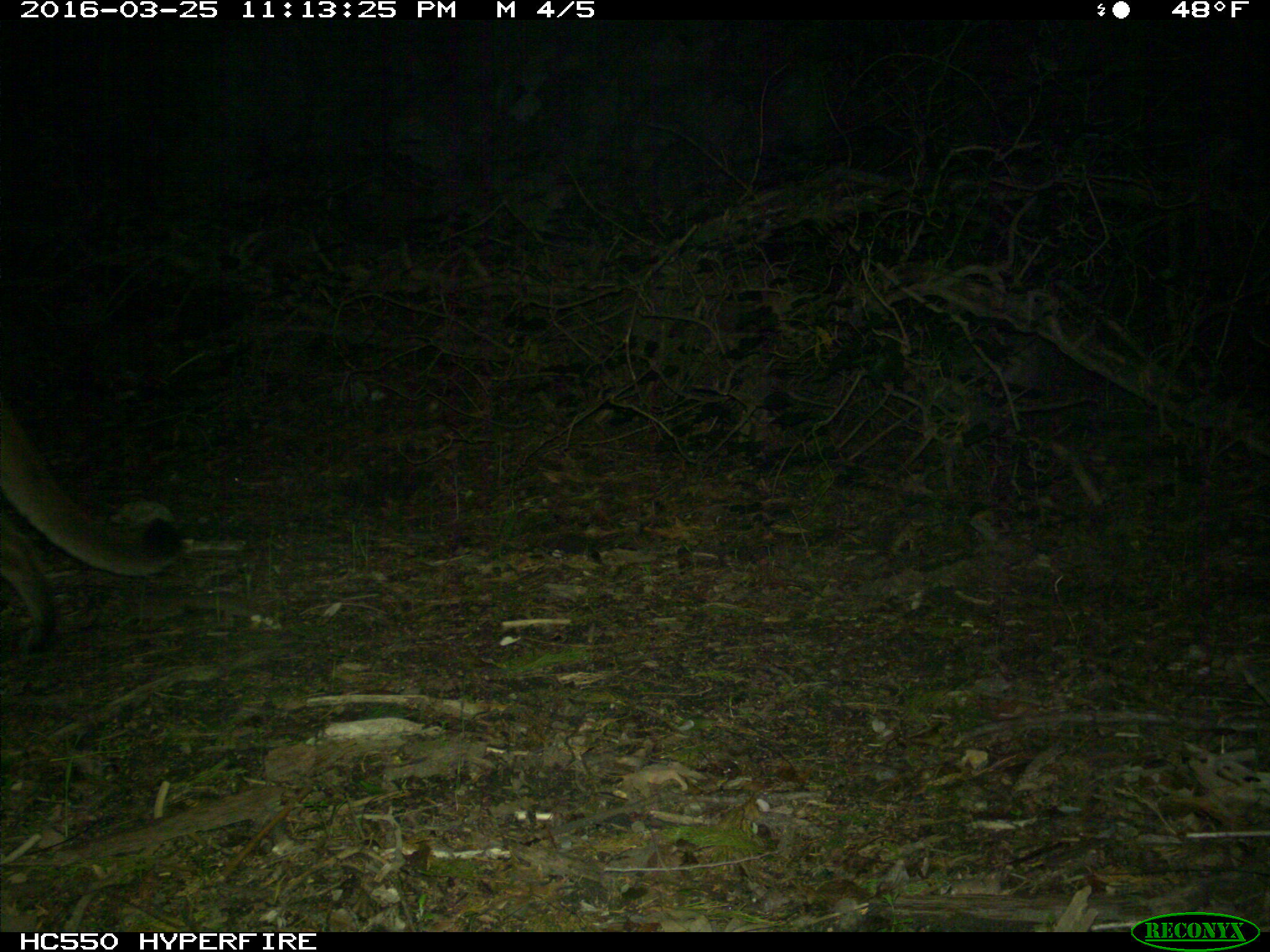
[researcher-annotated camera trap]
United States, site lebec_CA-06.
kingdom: Animalia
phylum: Chordata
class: Mammalia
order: Carnivora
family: Felidae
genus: Puma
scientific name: Puma concolor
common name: mountain lion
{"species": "Puma concolor (mountain lion)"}